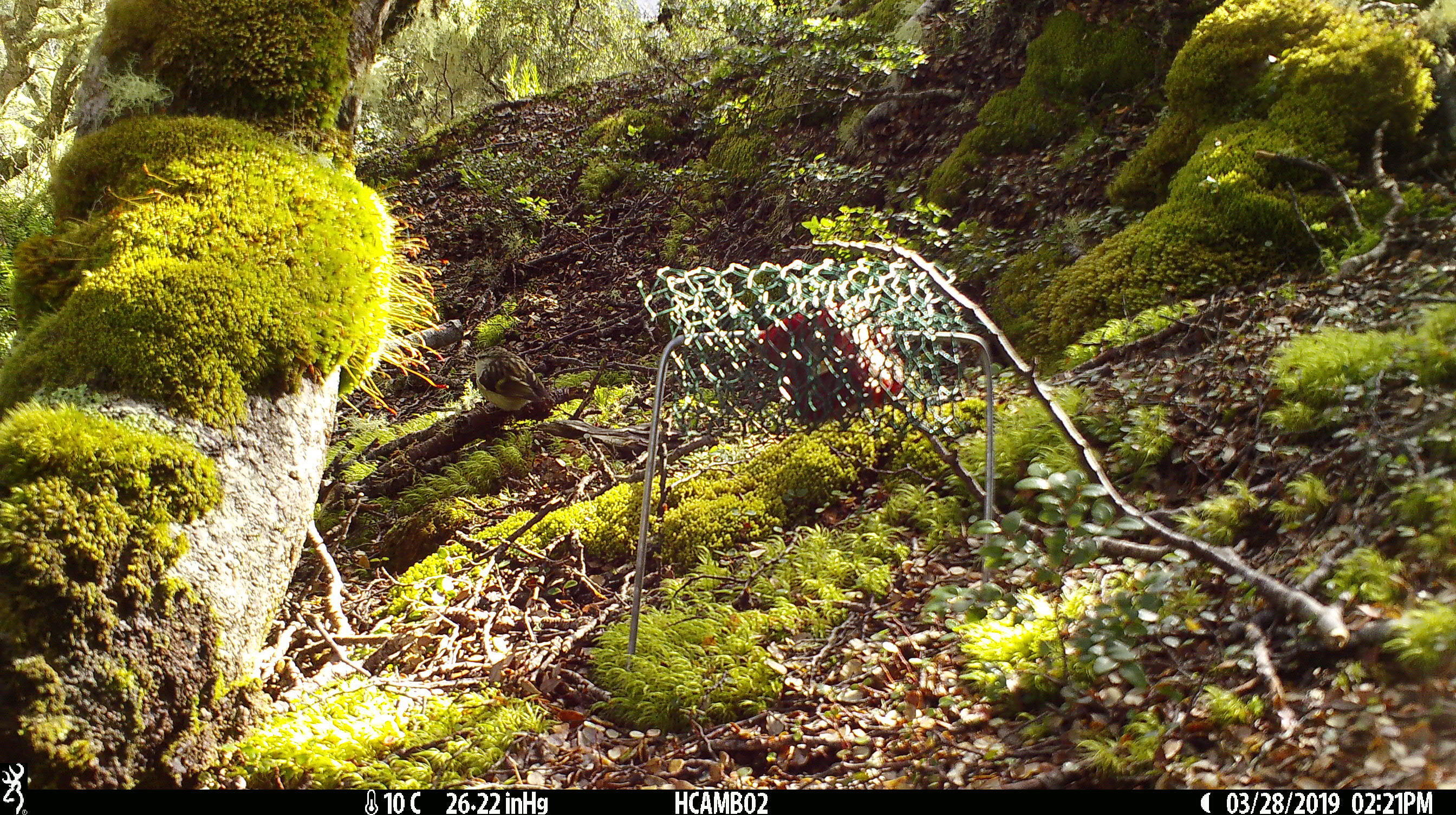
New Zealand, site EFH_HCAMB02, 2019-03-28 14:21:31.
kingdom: Animalia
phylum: Chordata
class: Aves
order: Passeriformes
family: Acanthisittidae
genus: Acanthisitta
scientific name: Acanthisitta chloris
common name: rifleman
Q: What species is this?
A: Rifleman (Acanthisitta chloris).